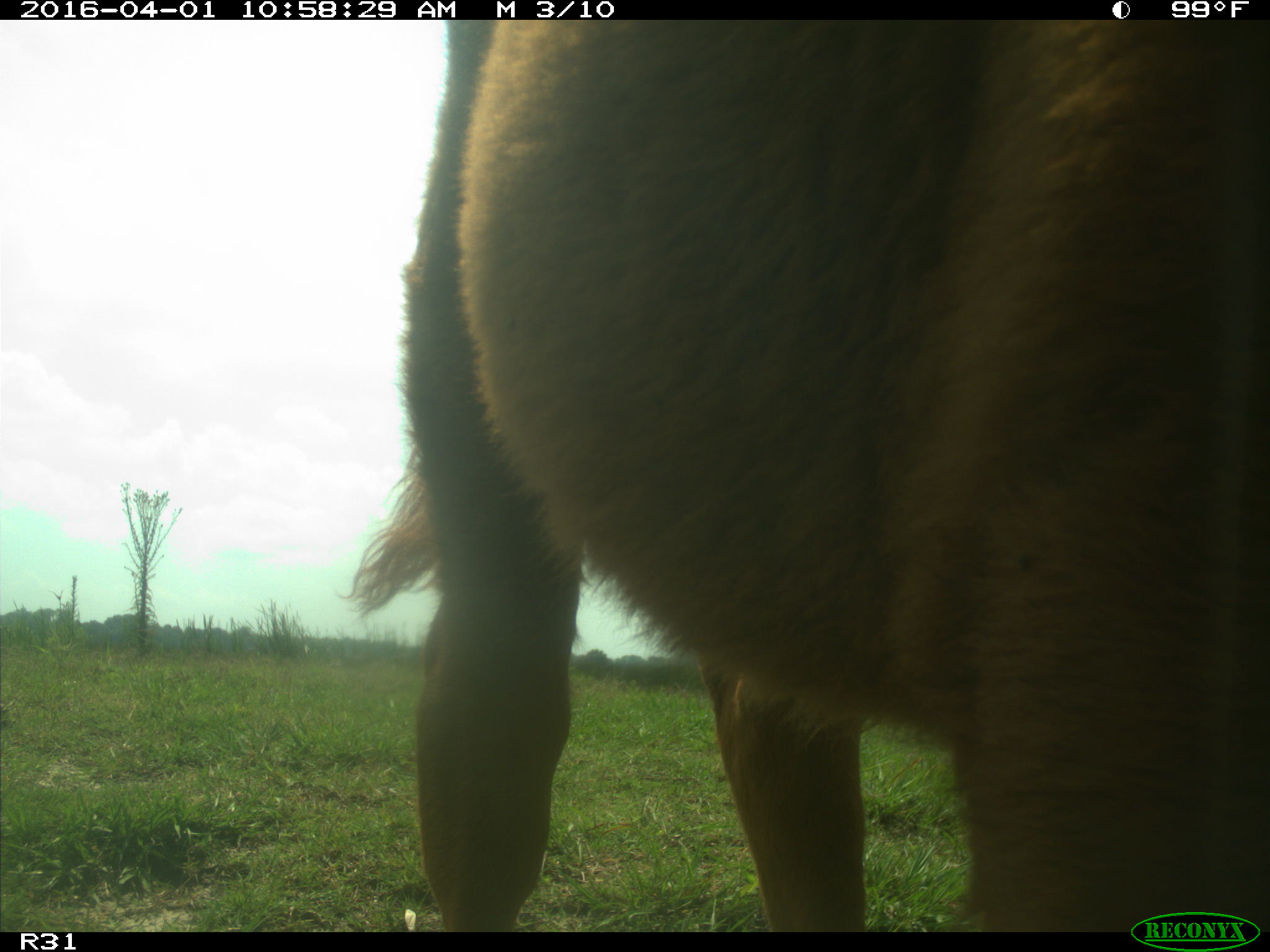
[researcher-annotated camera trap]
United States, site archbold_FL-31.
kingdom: Animalia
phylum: Chordata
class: Mammalia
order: Artiodactyla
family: Bovidae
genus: Bos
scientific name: Bos taurus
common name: domestic cow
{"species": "Bos taurus (domestic cow)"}